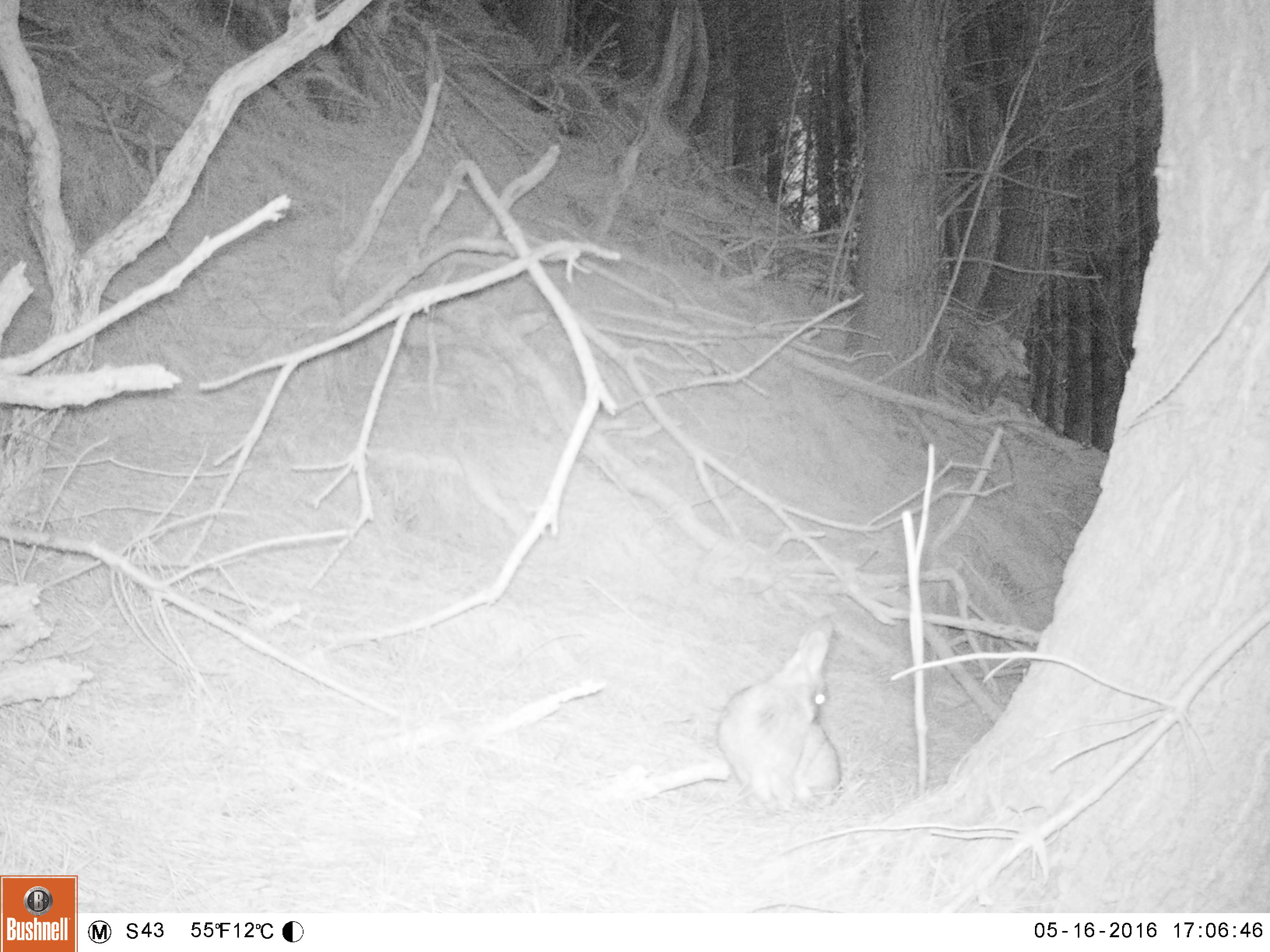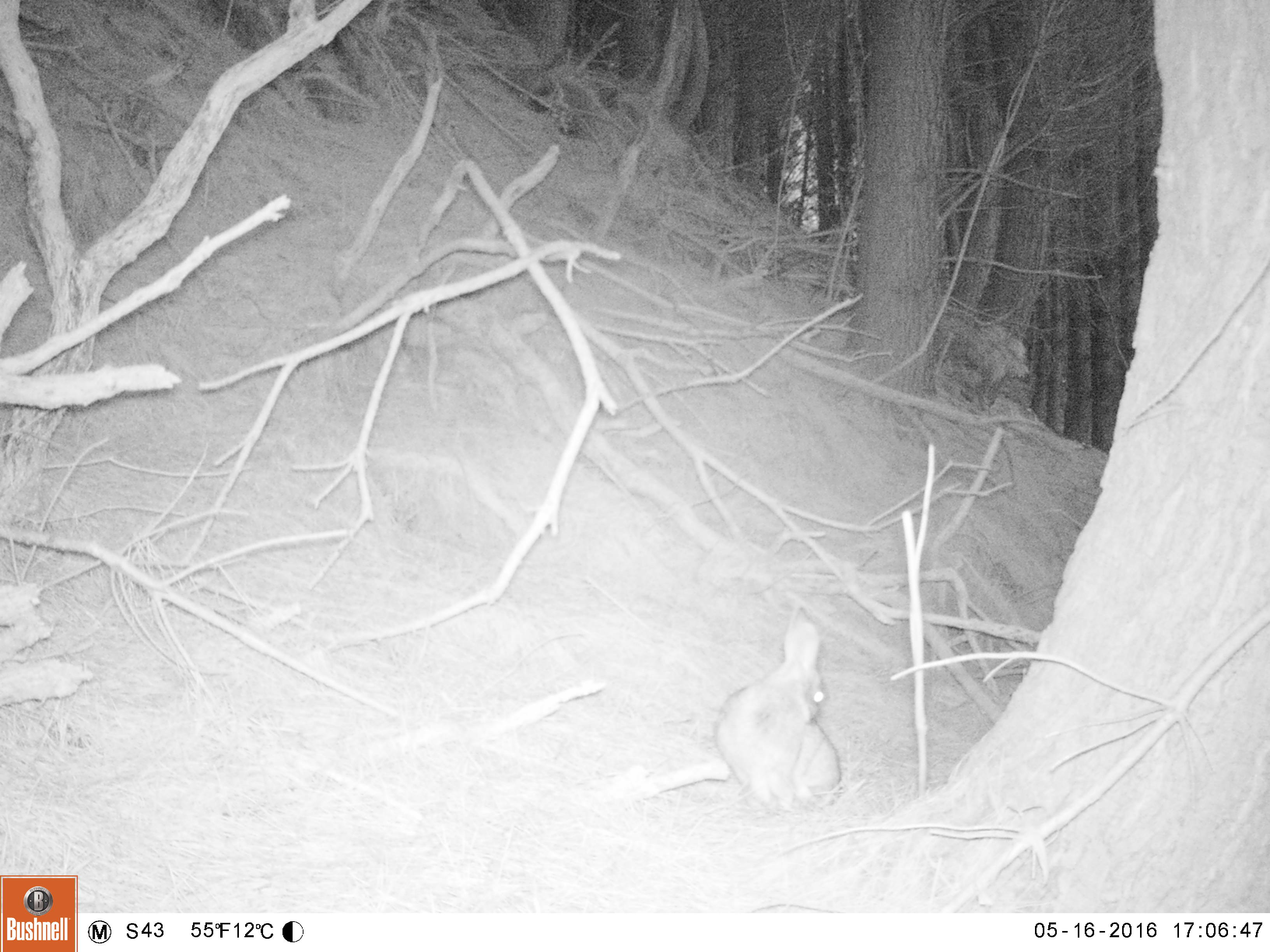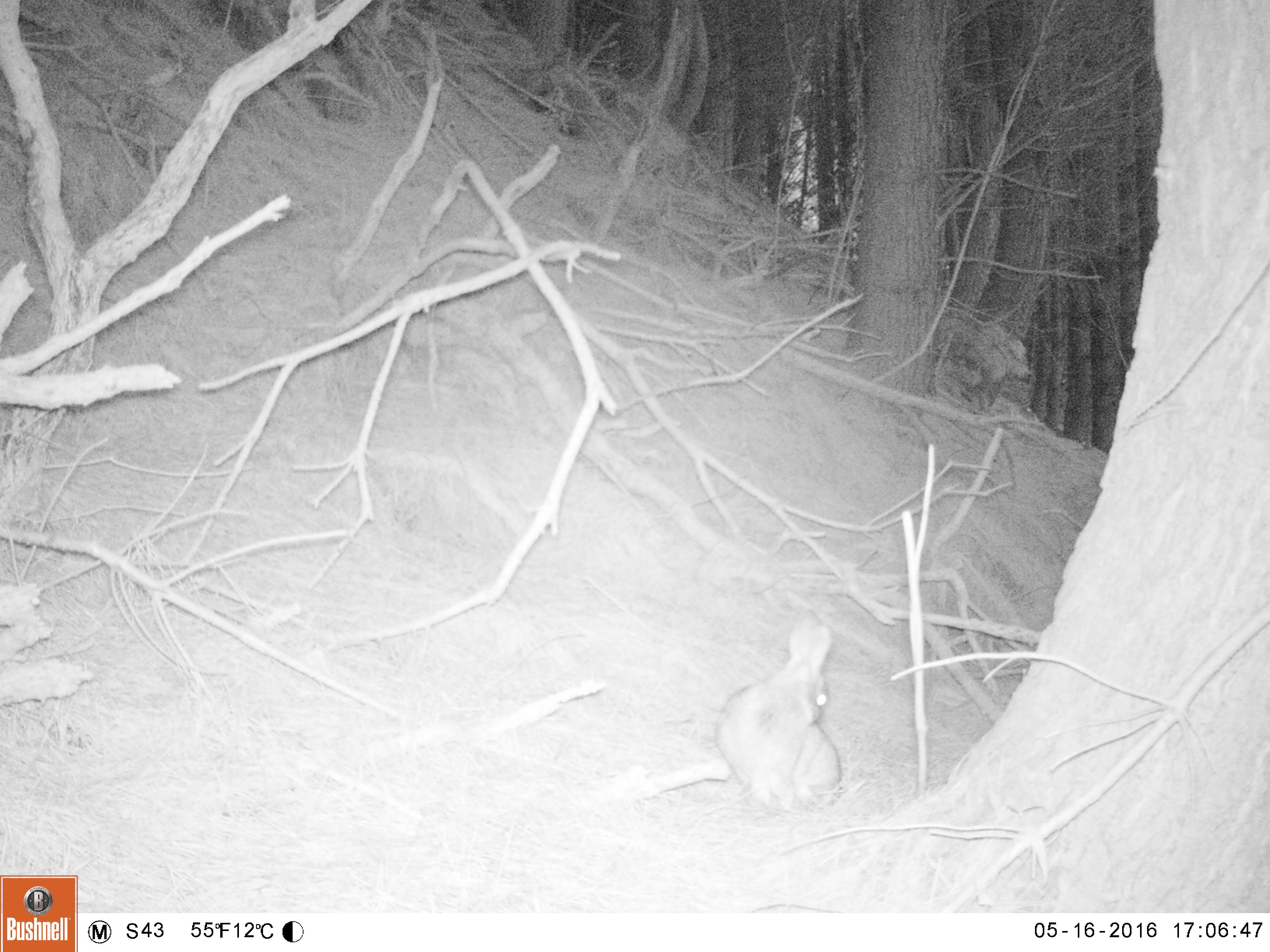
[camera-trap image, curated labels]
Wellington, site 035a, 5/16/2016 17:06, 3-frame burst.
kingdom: Animalia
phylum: Chordata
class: Mammalia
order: Lagomorpha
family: Leporidae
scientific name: Leporidae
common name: rabbit